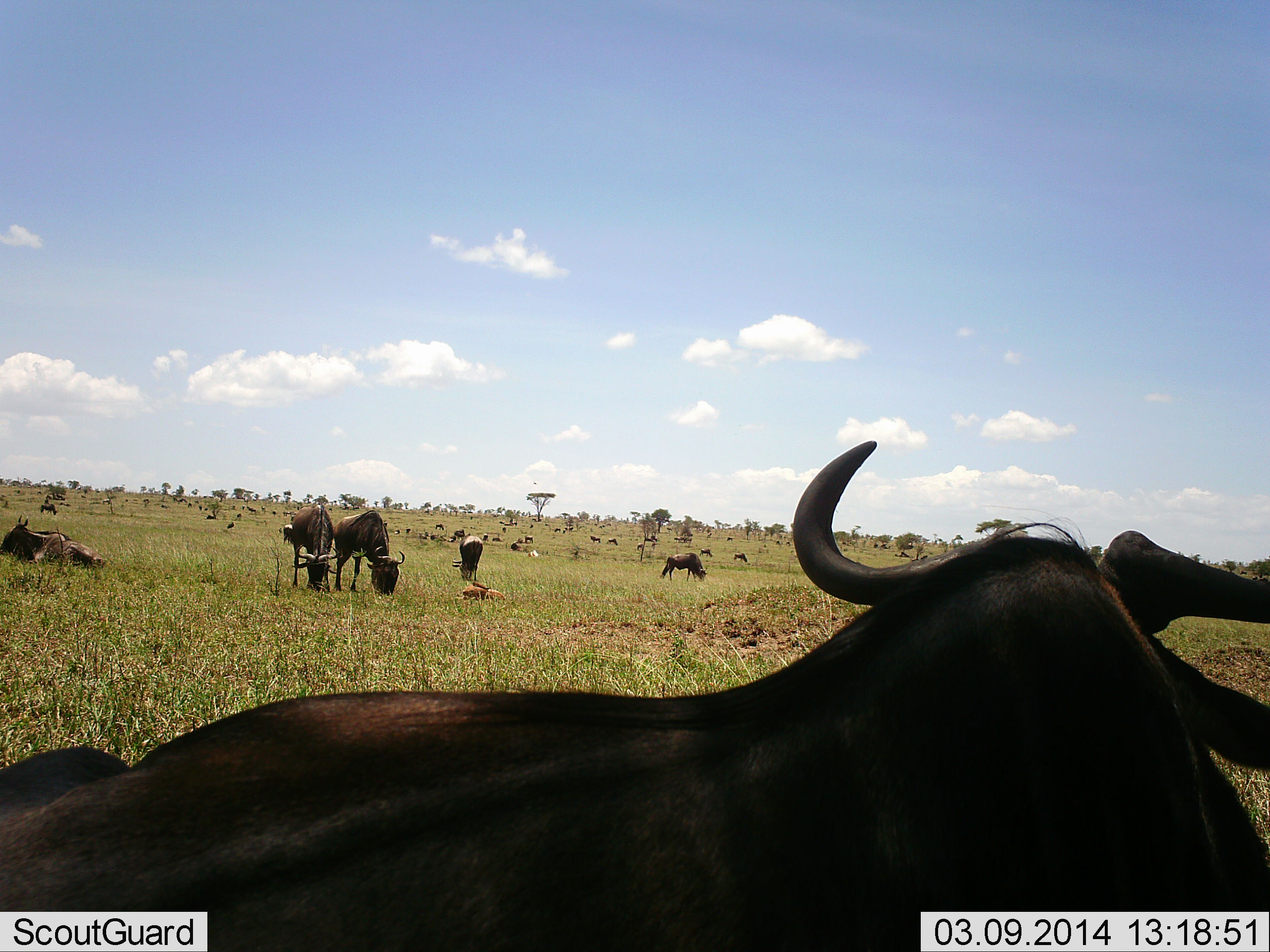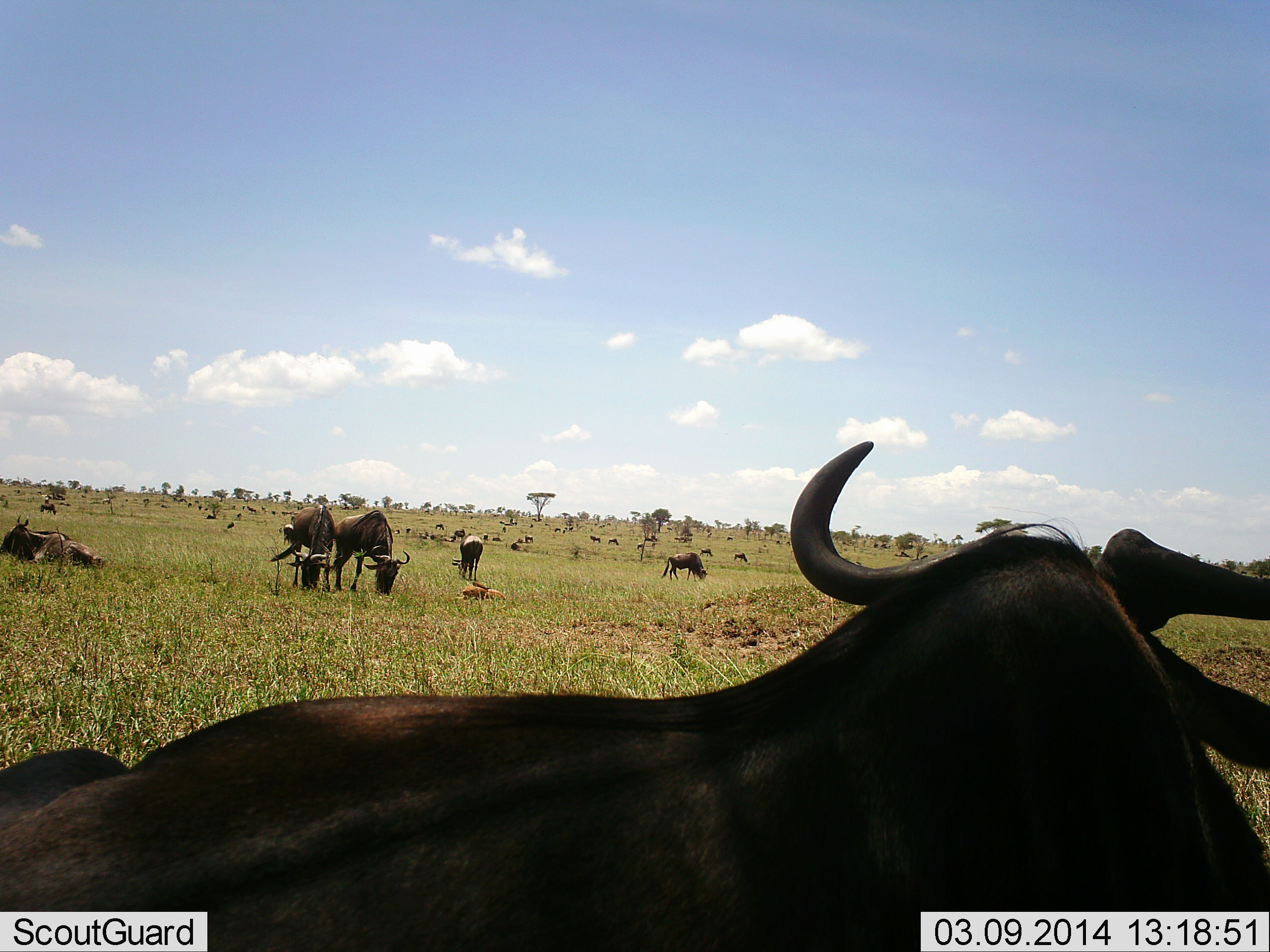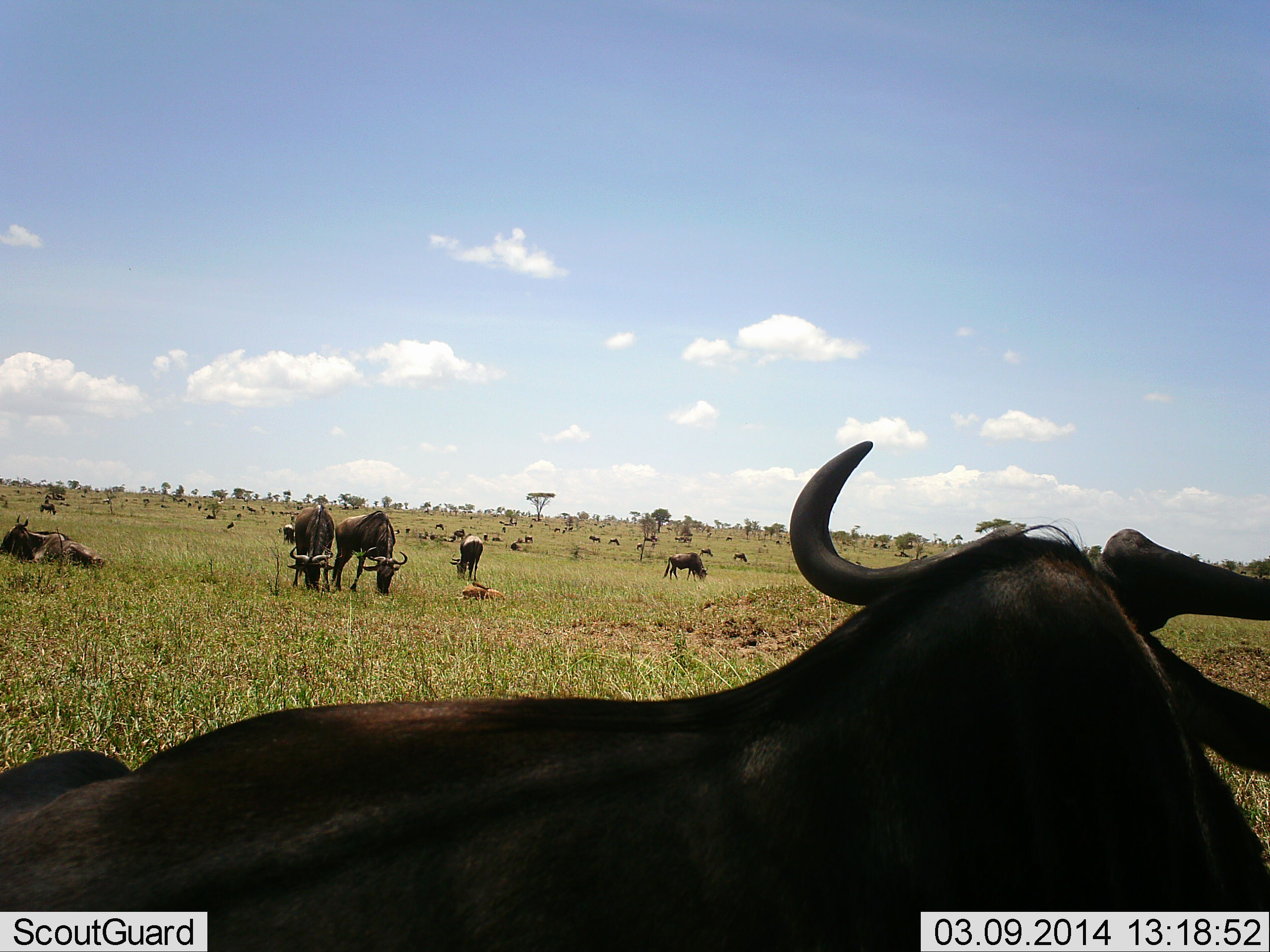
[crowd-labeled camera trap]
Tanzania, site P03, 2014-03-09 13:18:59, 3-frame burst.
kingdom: Animalia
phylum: Chordata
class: Mammalia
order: Artiodactyla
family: Bovidae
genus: Connochaetes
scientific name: Connochaetes taurinus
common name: blue wildebeest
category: wildebeest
Wildebeest (blue wildebeest) (Connochaetes taurinus), count 11-50. Behavior (volunteer vote fractions): standing 70%, resting 80%, moving 0%, interacting 0%. Young present (vote fraction): 10%. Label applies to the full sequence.